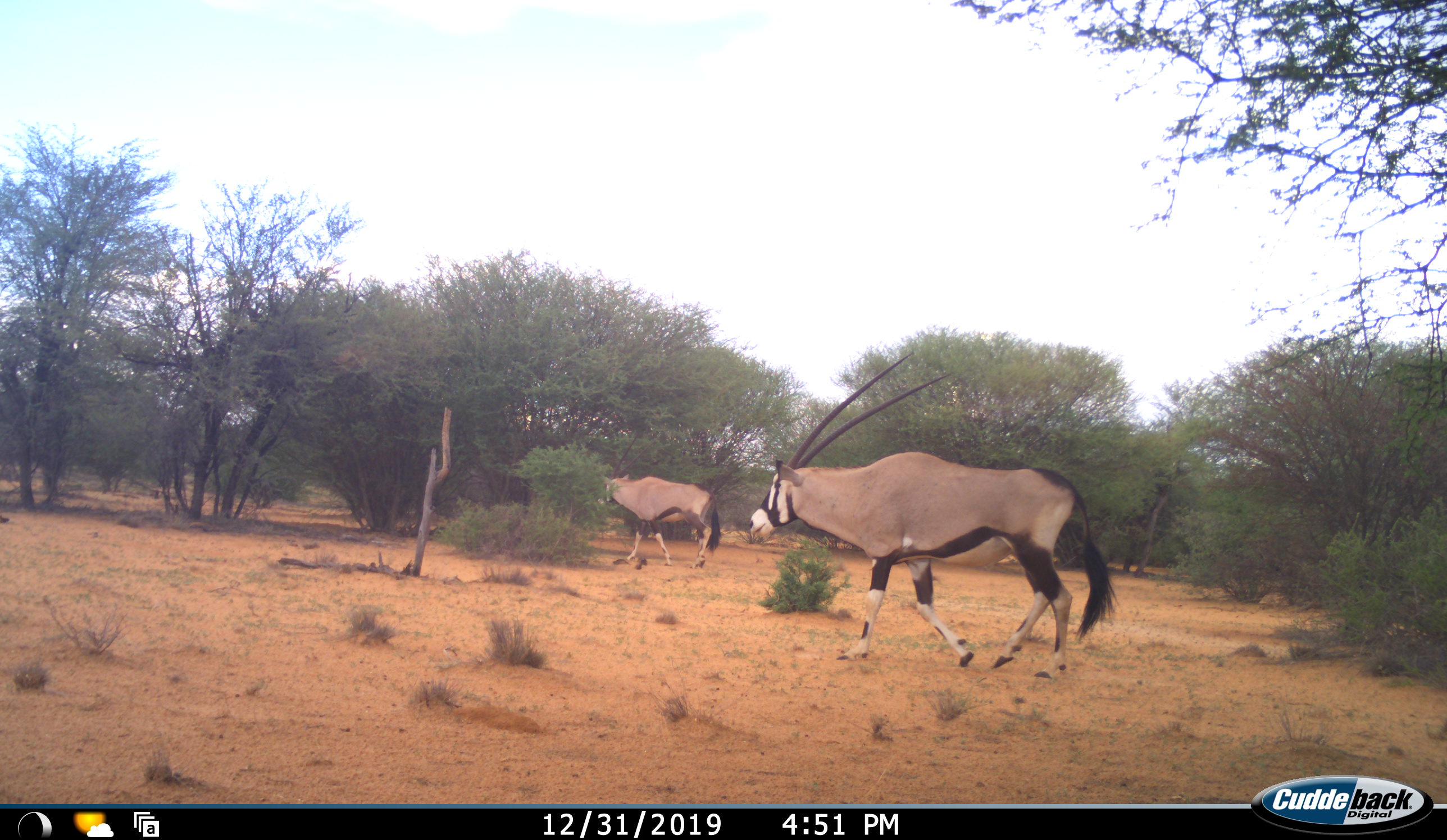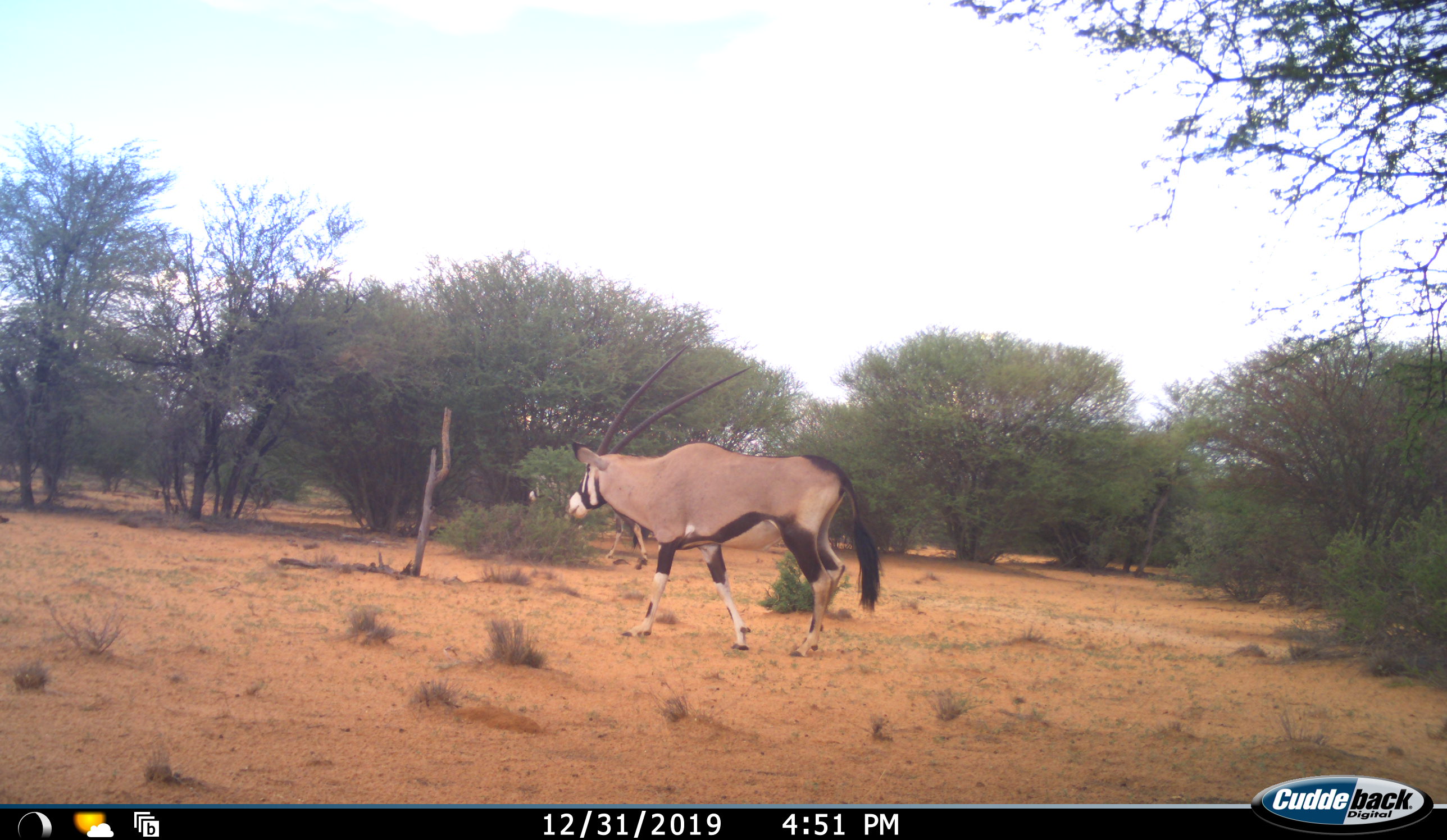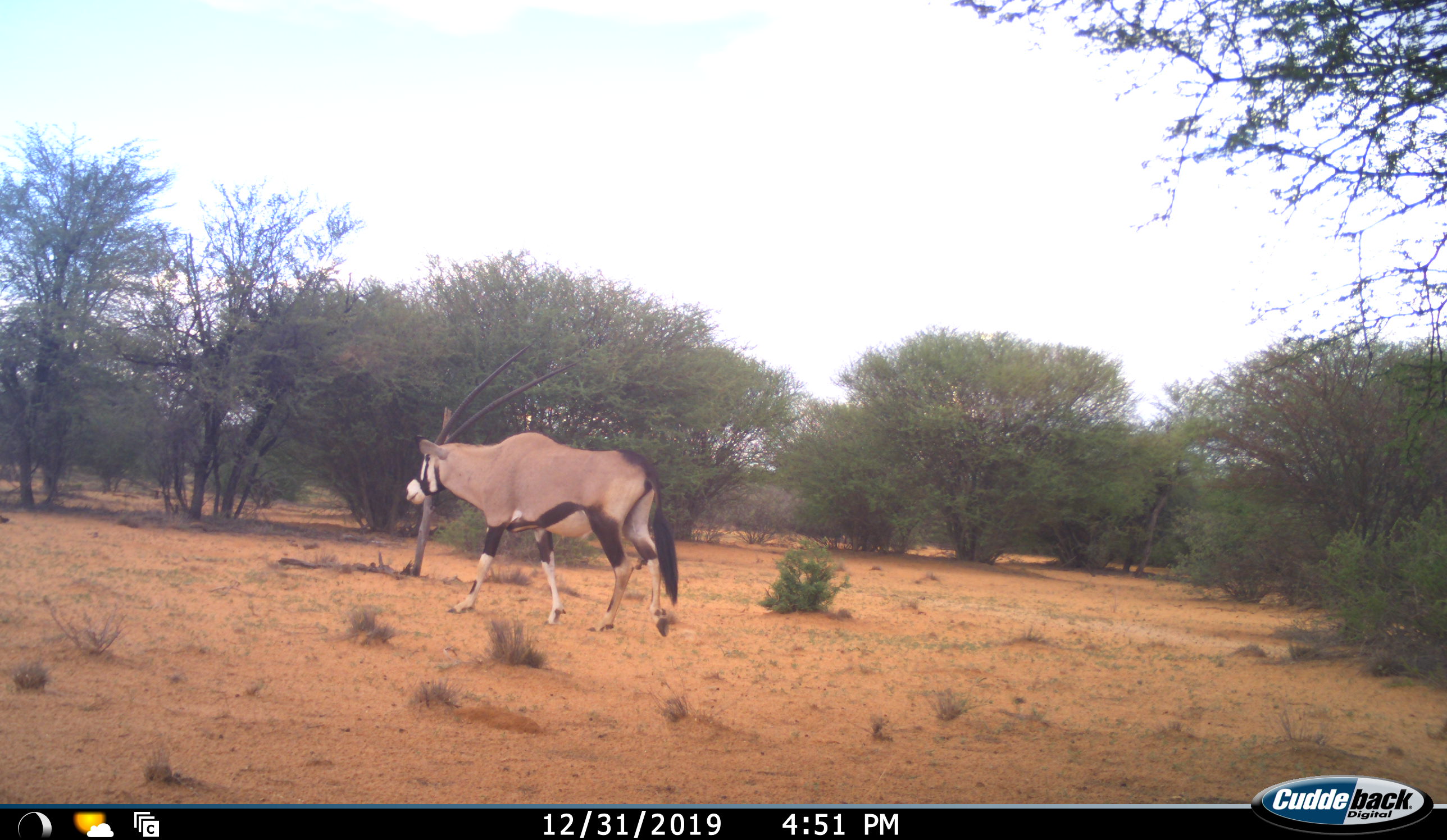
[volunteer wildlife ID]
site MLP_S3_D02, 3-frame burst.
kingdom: Animalia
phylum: Chordata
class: Mammalia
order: Artiodactyla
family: Bovidae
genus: Oryx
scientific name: Oryx gazella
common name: gemsbok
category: oryx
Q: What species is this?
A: Oryx (gemsbok) (Oryx gazella).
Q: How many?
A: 2.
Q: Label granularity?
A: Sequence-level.